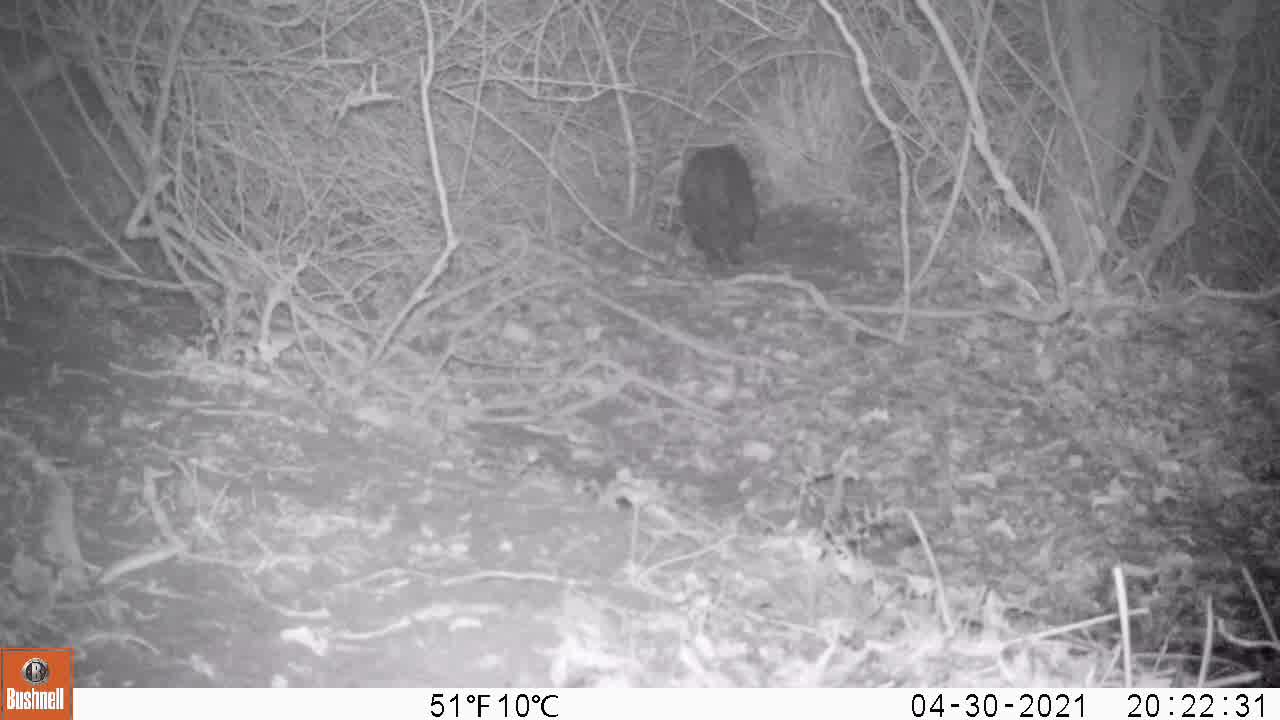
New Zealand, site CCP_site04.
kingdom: Animalia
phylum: Chordata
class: Mammalia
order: Carnivora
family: Felidae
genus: Felis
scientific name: Felis catus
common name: domestic cat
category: cat